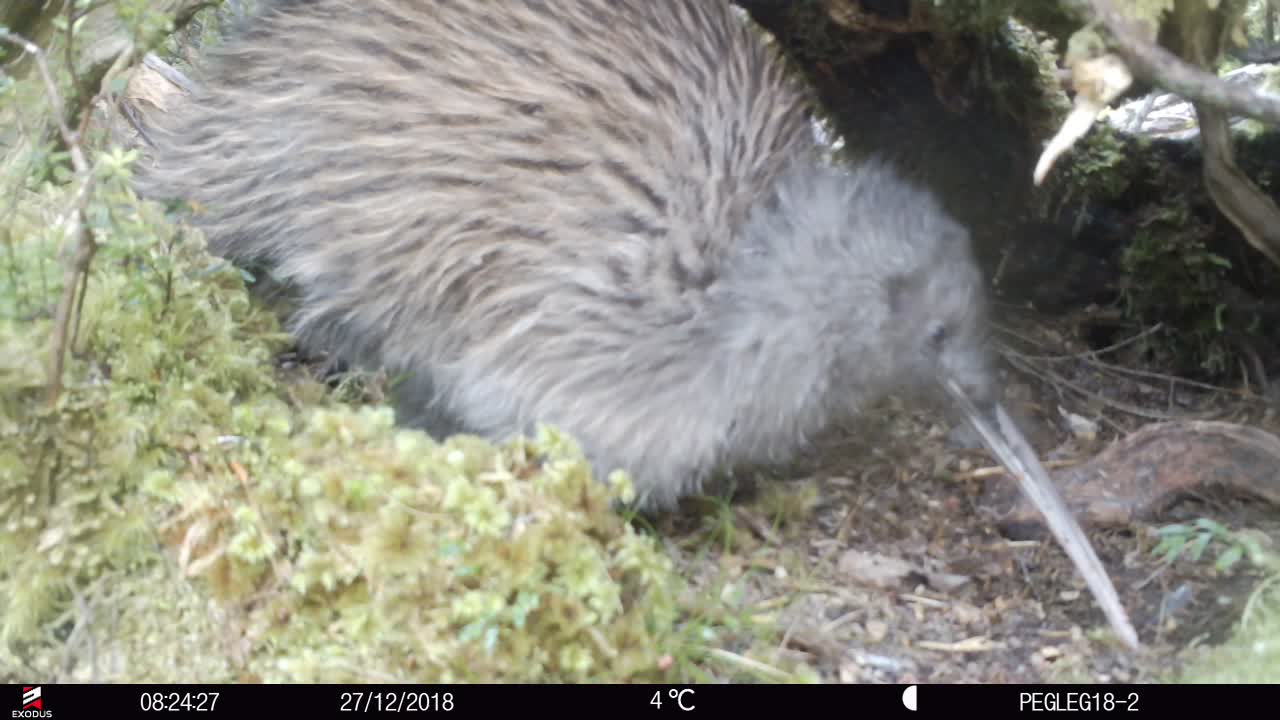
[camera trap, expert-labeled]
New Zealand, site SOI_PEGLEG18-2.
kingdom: Animalia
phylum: Chordata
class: Aves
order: Apterygiformes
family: Apterygidae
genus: Apteryx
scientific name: Apteryx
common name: kiwi